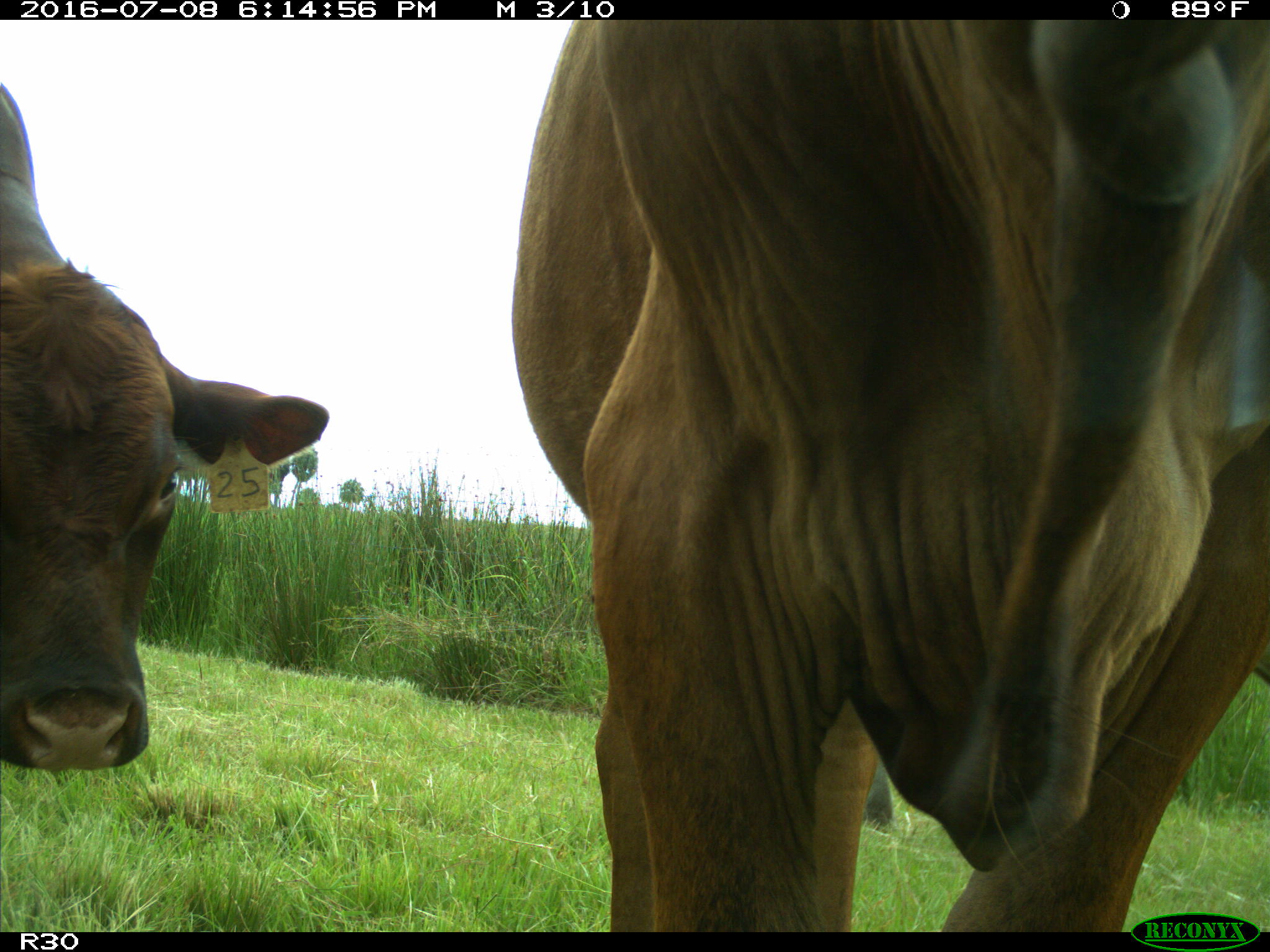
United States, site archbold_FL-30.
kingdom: Animalia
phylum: Chordata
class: Mammalia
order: Artiodactyla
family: Bovidae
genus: Bos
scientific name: Bos taurus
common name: domestic cow